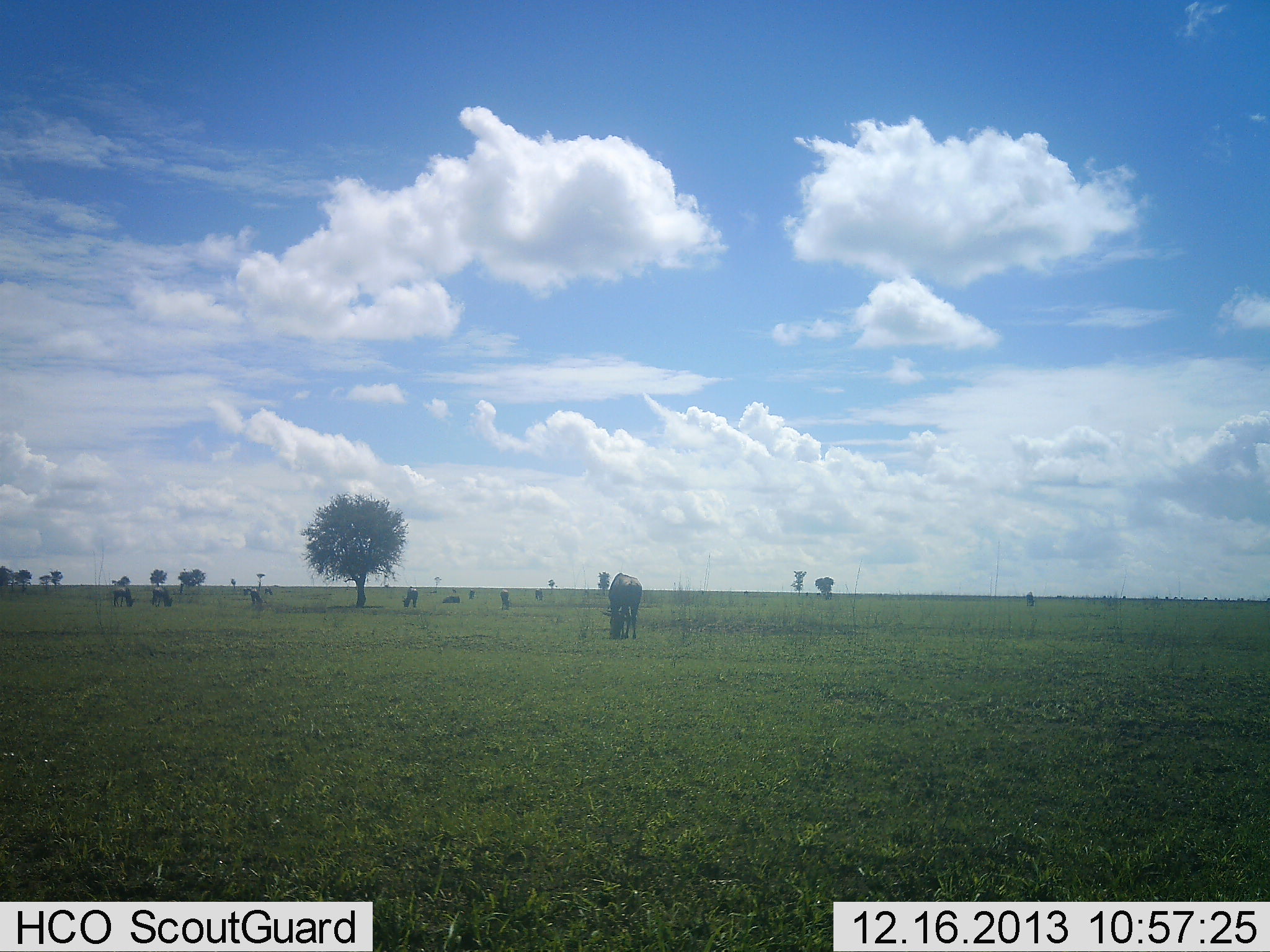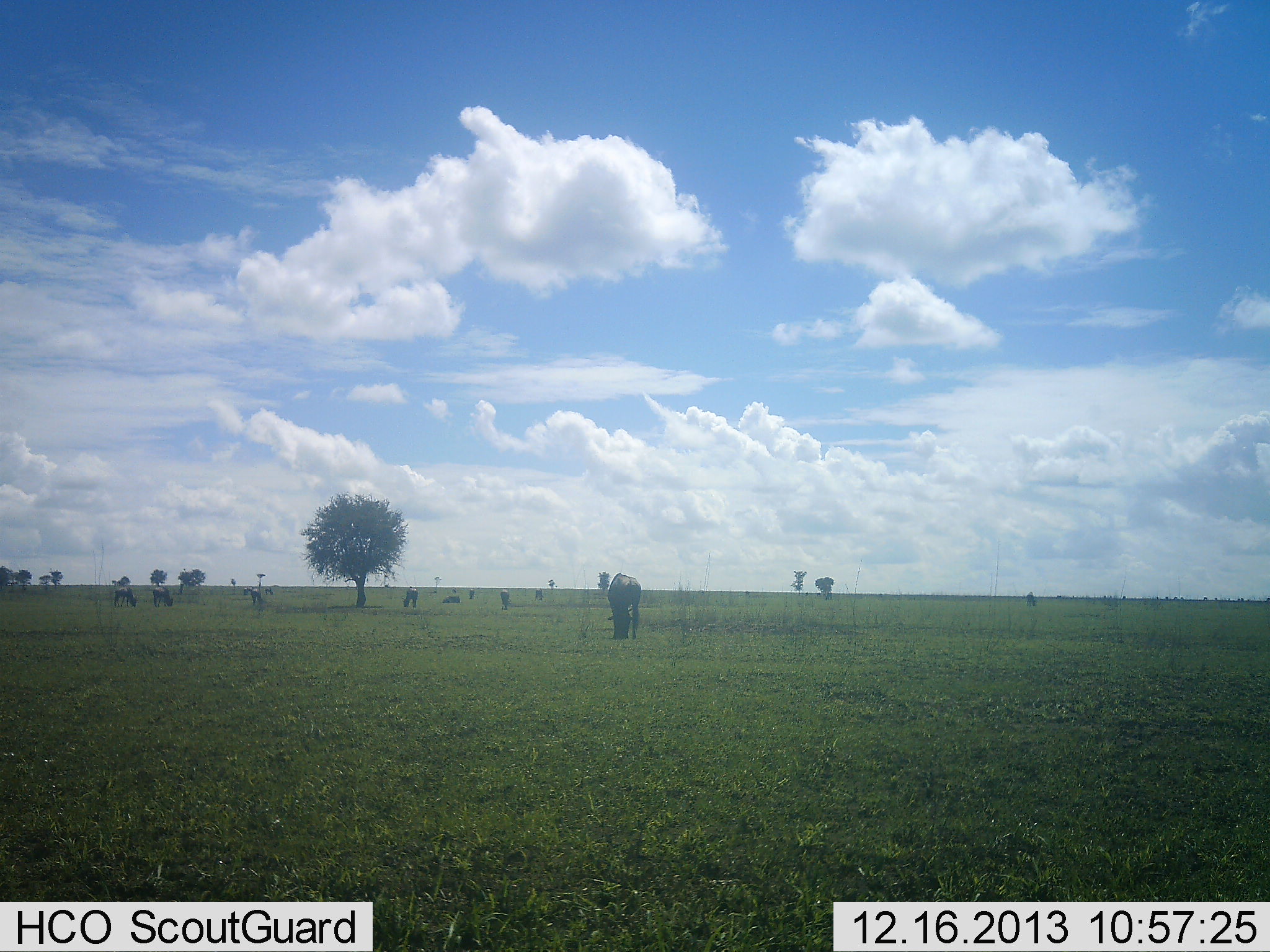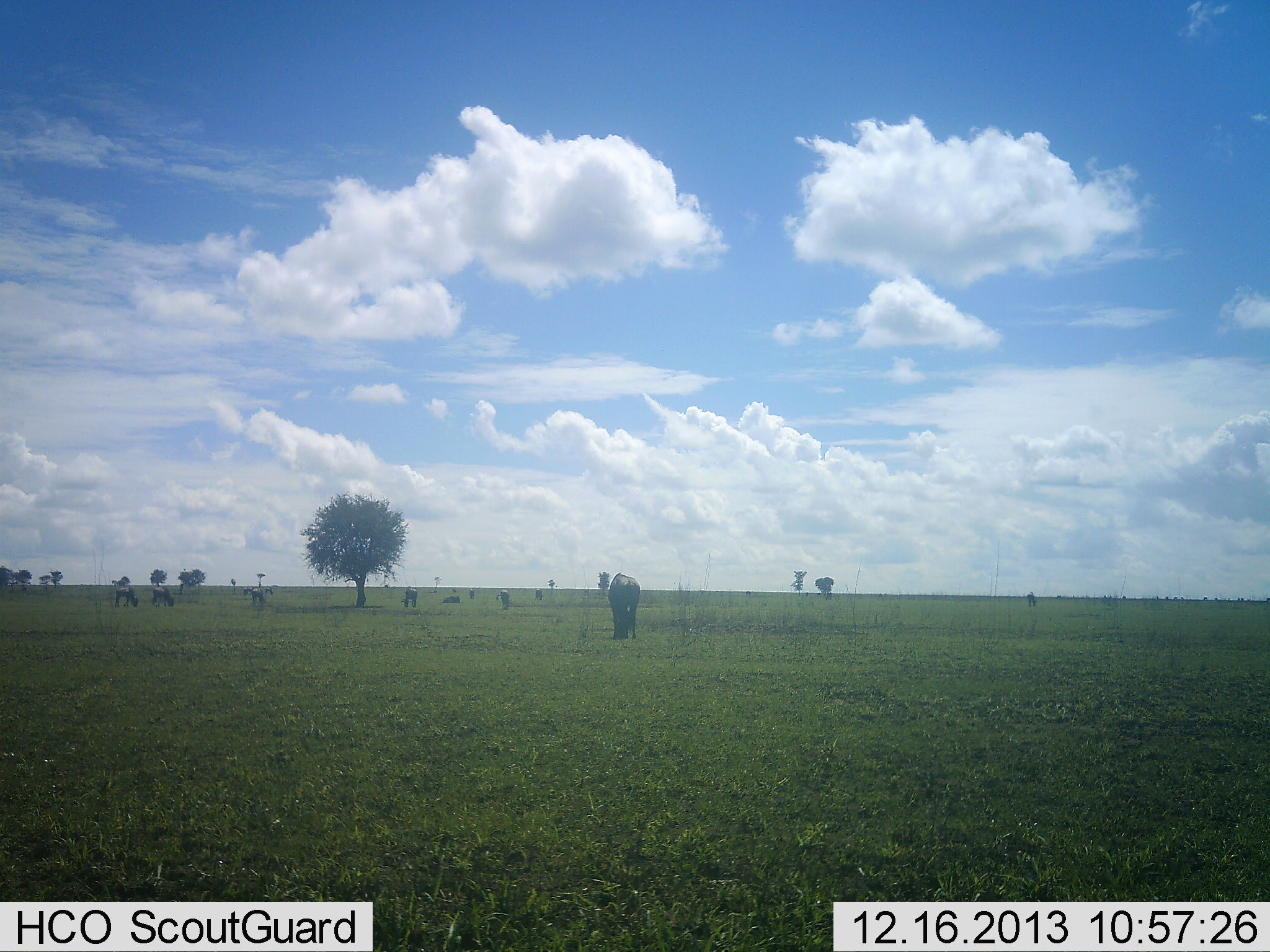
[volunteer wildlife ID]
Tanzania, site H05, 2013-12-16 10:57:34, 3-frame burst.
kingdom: Animalia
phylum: Chordata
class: Mammalia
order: Artiodactyla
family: Bovidae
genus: Connochaetes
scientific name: Connochaetes taurinus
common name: blue wildebeest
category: wildebeest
Wildebeest (blue wildebeest) (Connochaetes taurinus), count 9. Behavior (volunteer vote fractions): standing 18%, resting 18%, moving 14%, interacting 0%. Young present (vote fraction): 0%. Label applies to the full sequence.